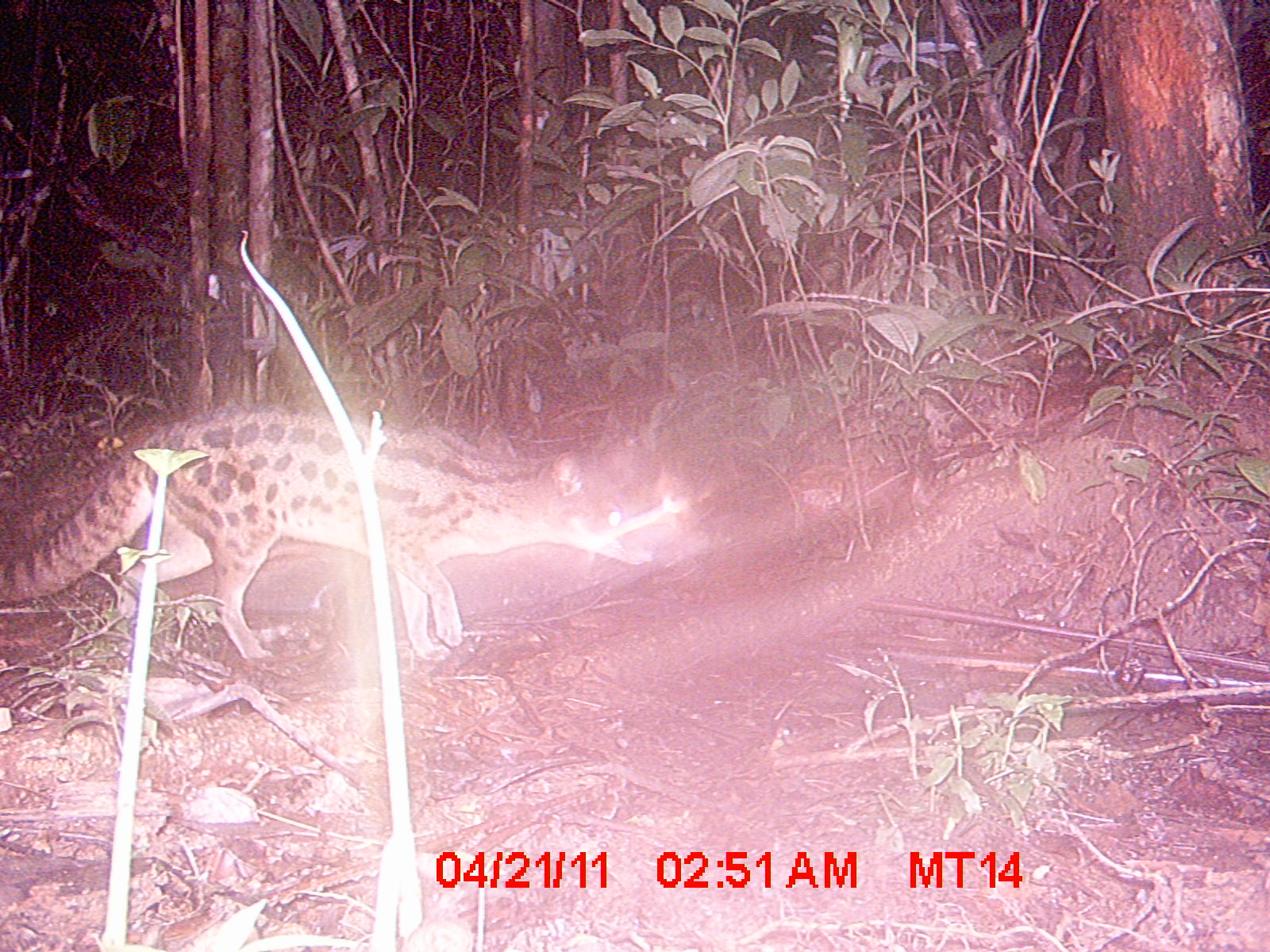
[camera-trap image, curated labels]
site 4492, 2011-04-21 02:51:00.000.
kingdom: Animalia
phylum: Chordata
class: Mammalia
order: Carnivora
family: Eupleridae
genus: Fossa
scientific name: Fossa fossana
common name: fanaloka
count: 1